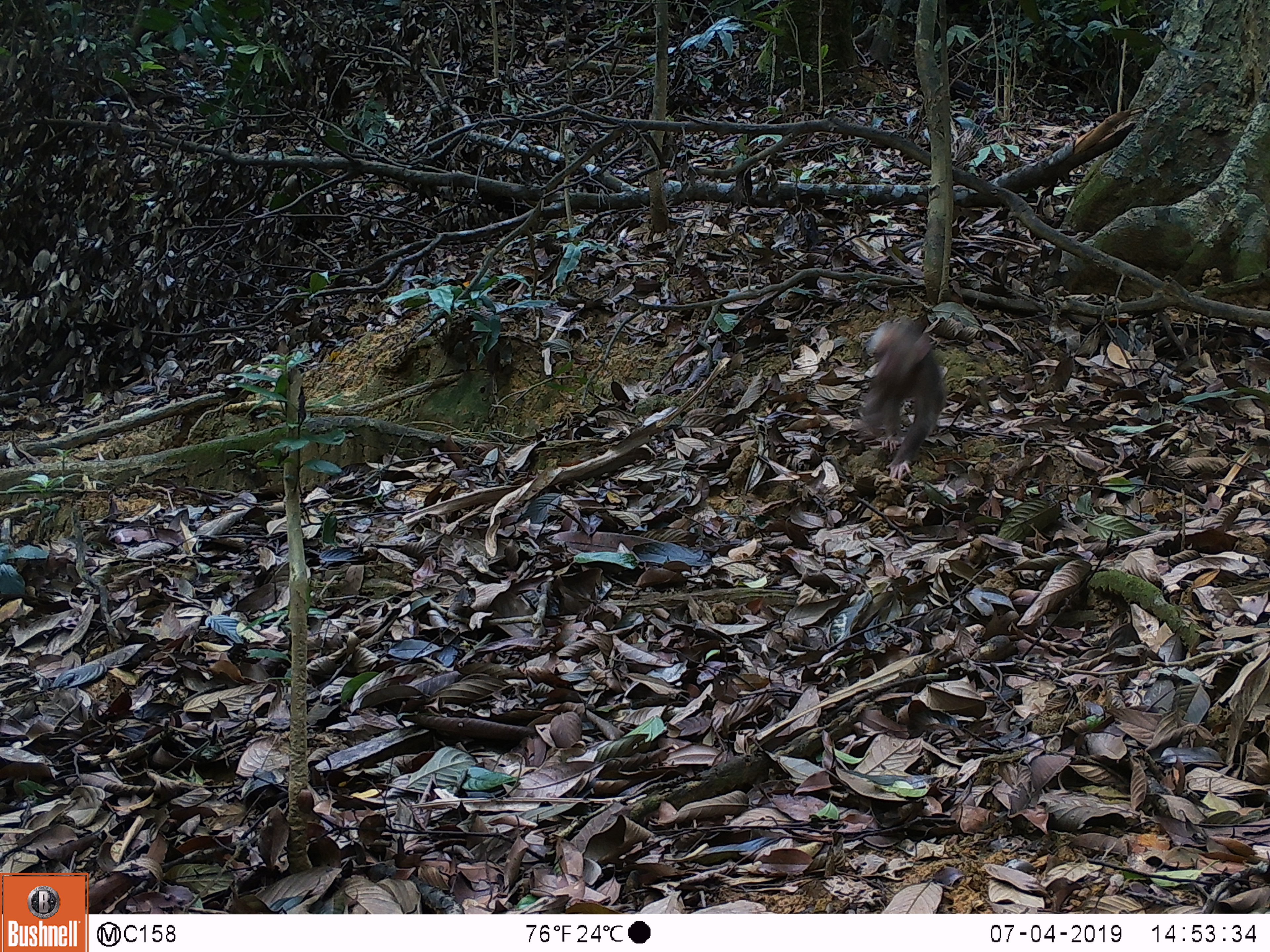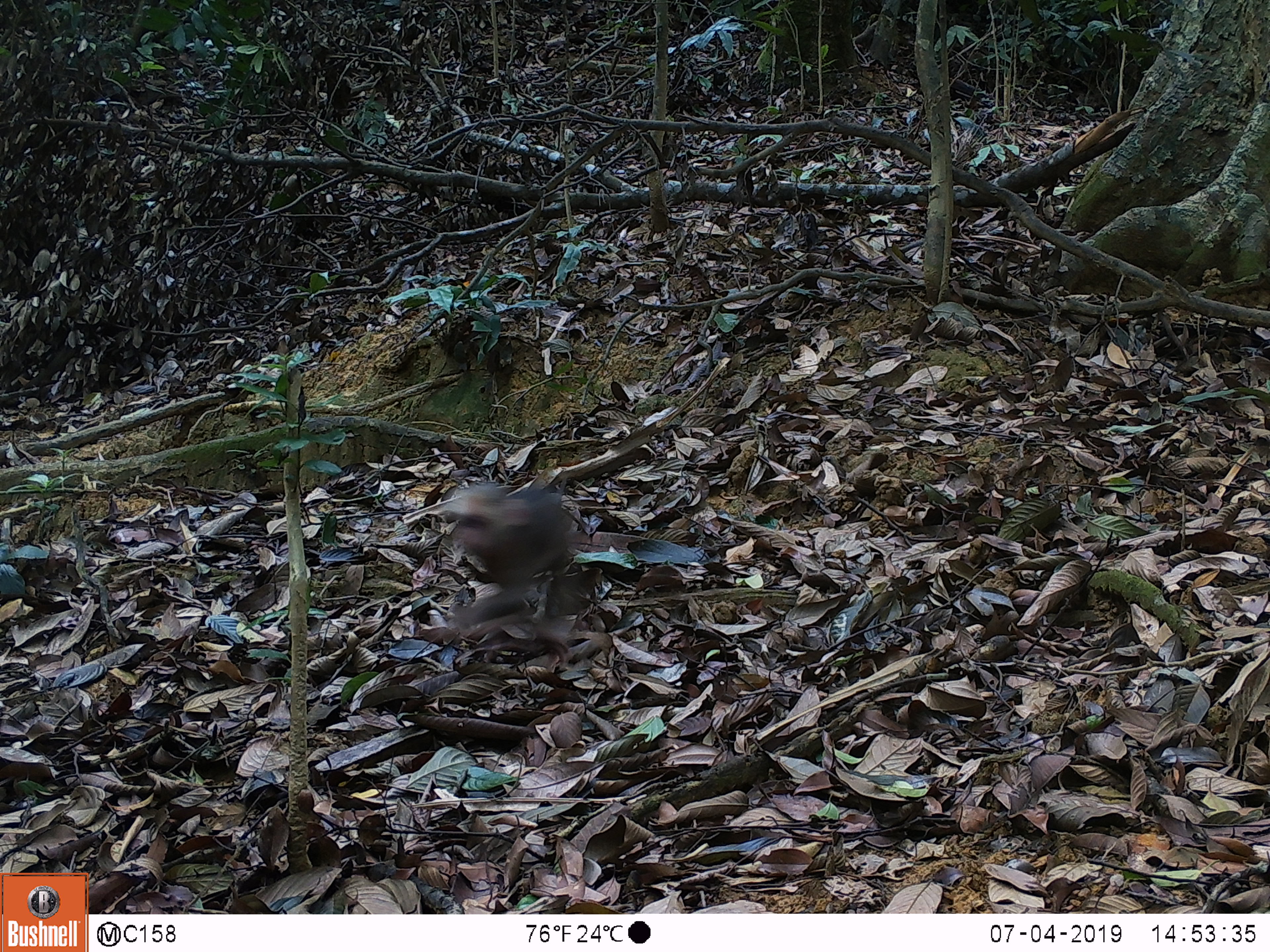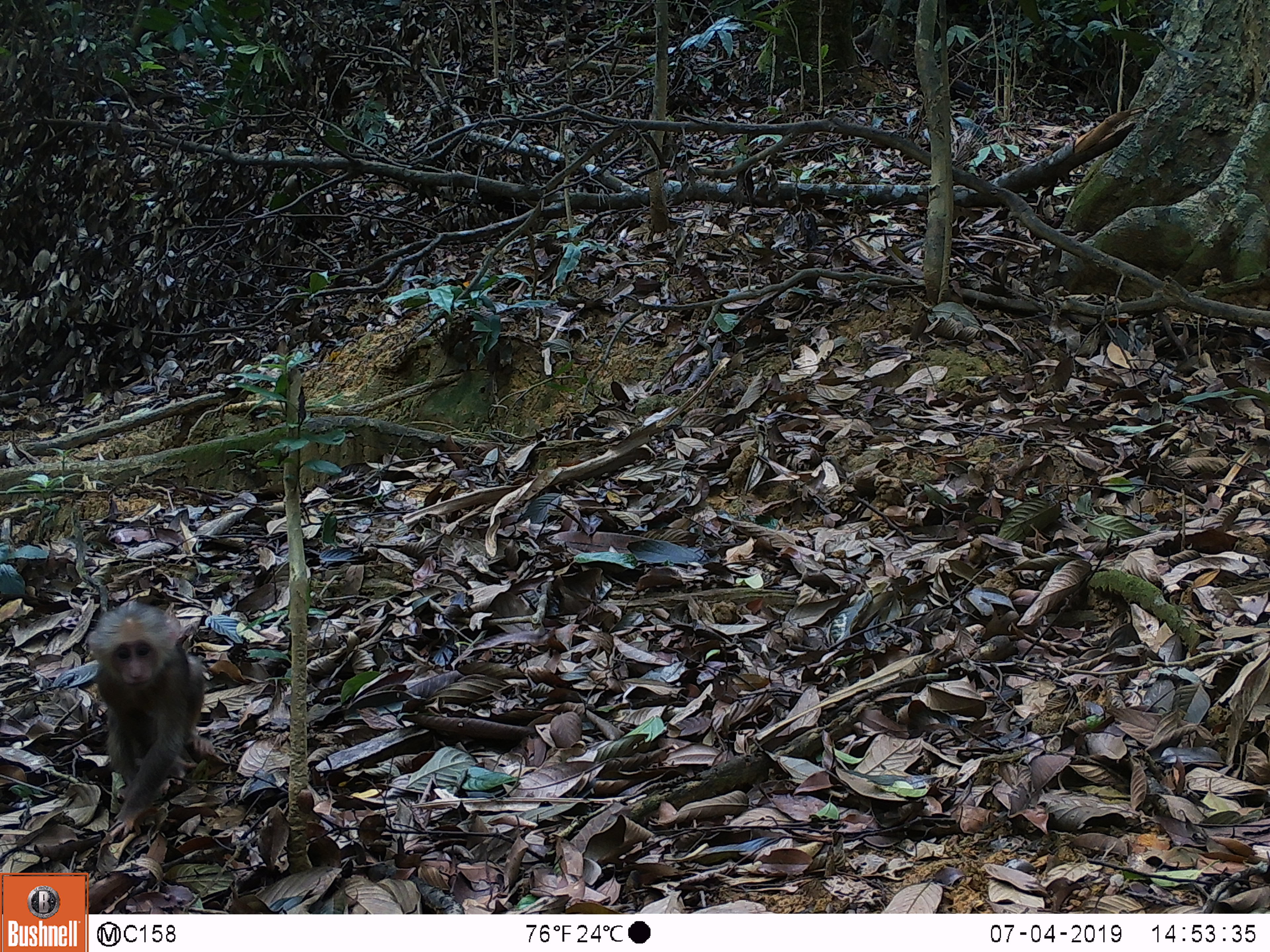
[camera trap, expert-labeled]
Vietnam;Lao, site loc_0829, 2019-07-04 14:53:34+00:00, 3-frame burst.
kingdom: Animalia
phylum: Chordata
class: Mammalia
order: Primates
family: Cercopithecidae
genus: Macaca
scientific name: Macaca arctoides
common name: stump-tailed macaque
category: stump tailed macaque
Stump tailed macaque (stump-tailed macaque) (Macaca arctoides). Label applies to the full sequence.